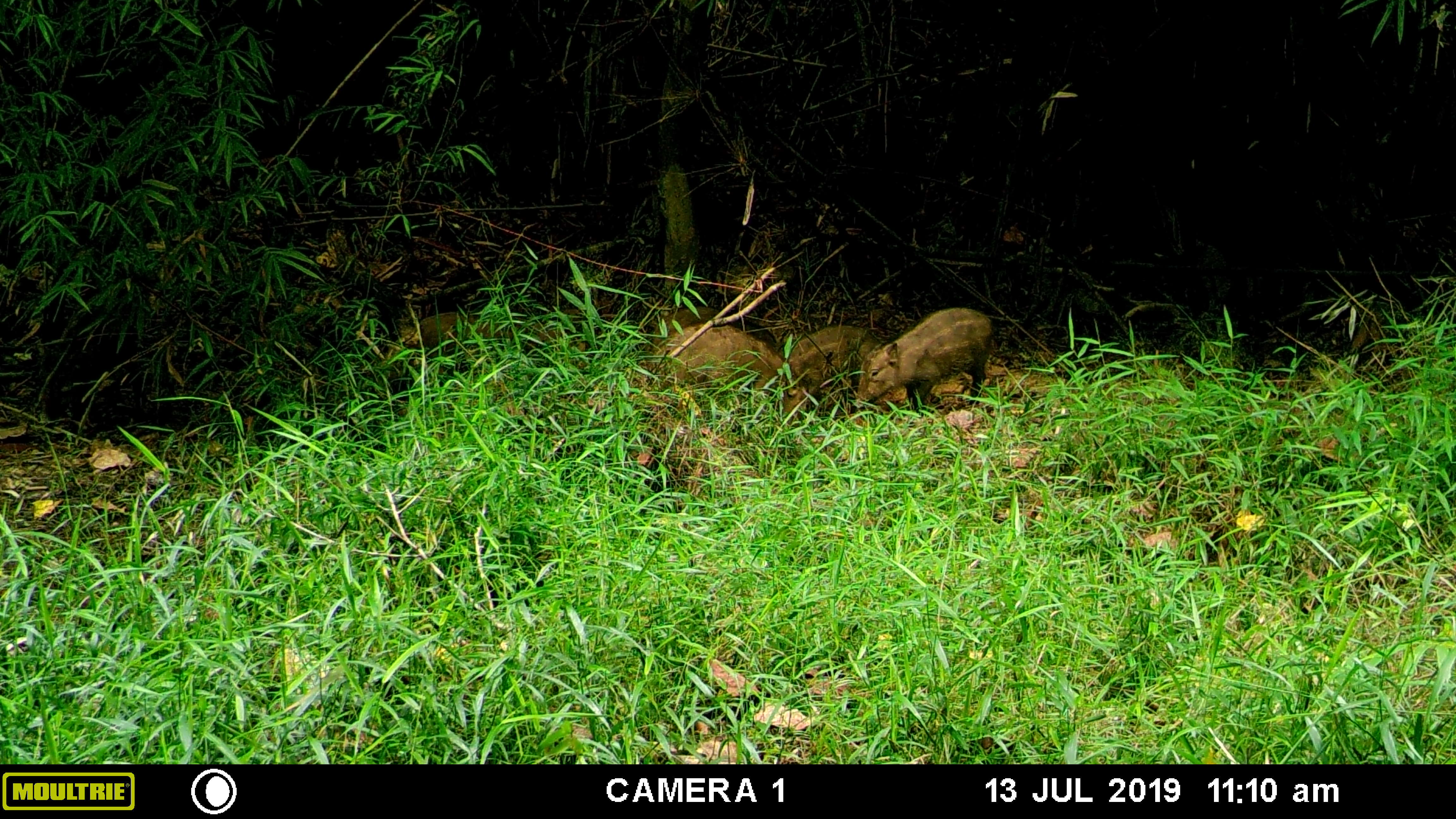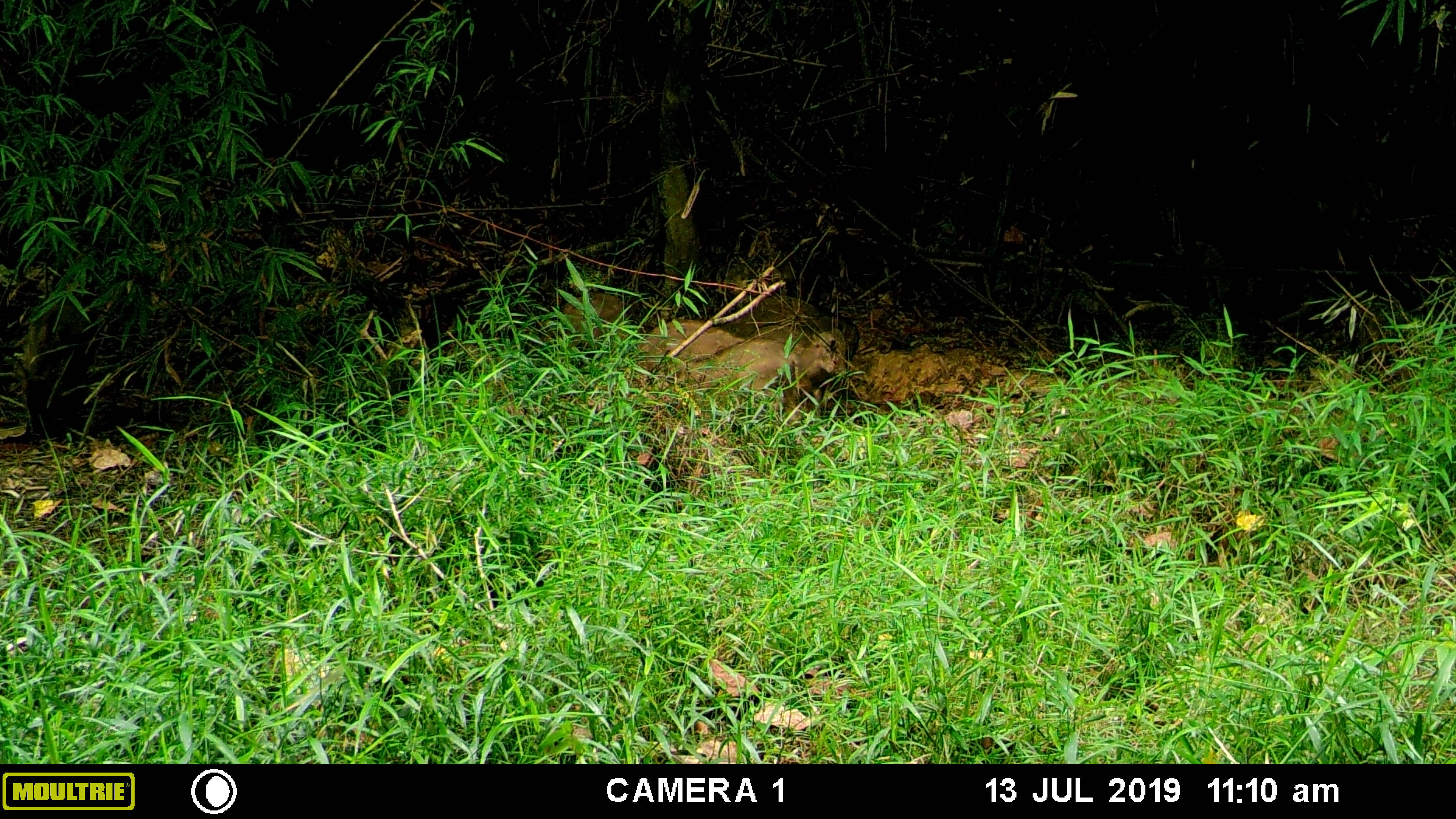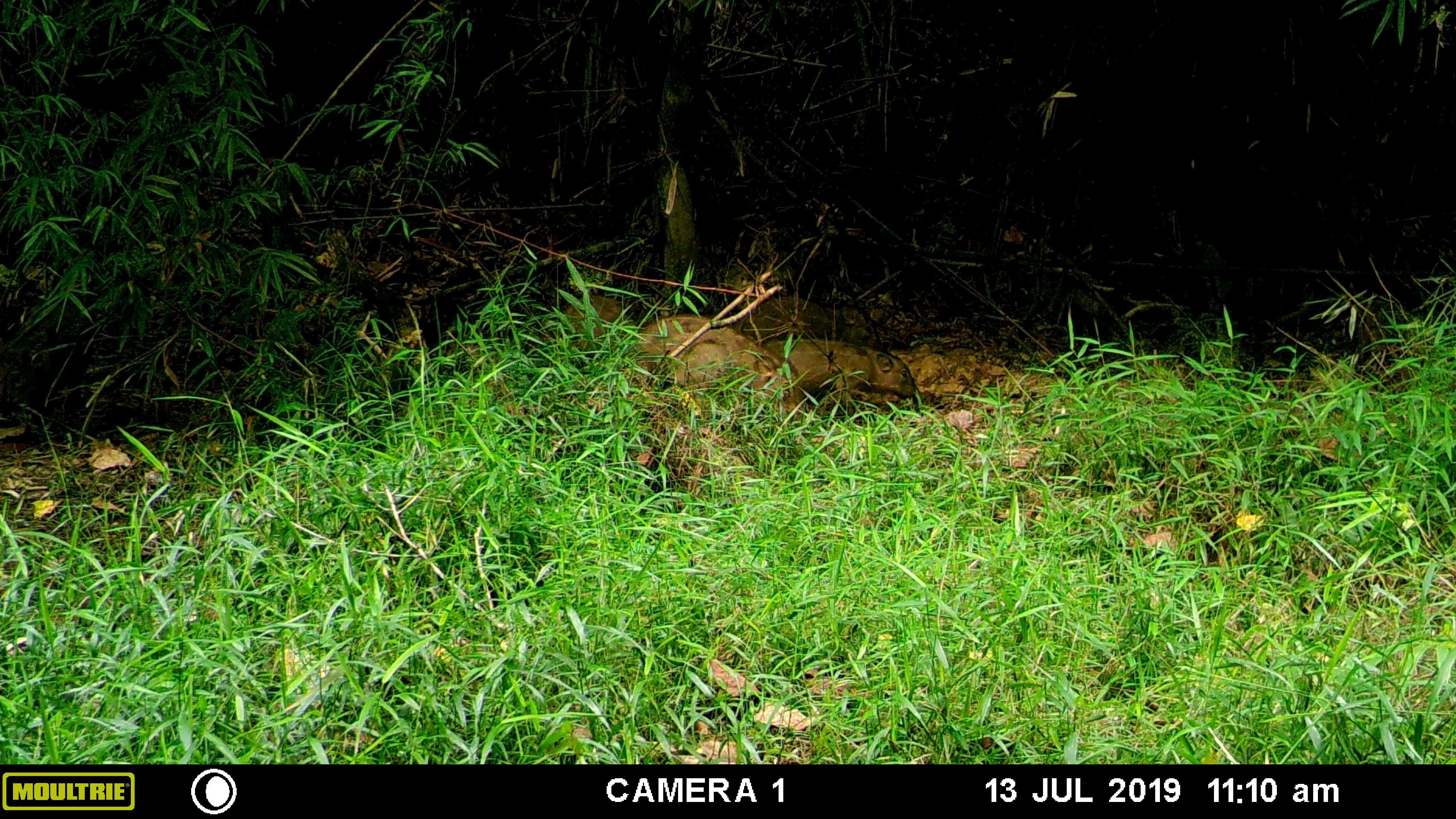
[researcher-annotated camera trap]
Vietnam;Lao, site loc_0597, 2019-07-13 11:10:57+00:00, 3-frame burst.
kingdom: Animalia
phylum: Chordata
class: Mammalia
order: Artiodactyla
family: Suidae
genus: Sus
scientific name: Sus scrofa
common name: eurasian wild pig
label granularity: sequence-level